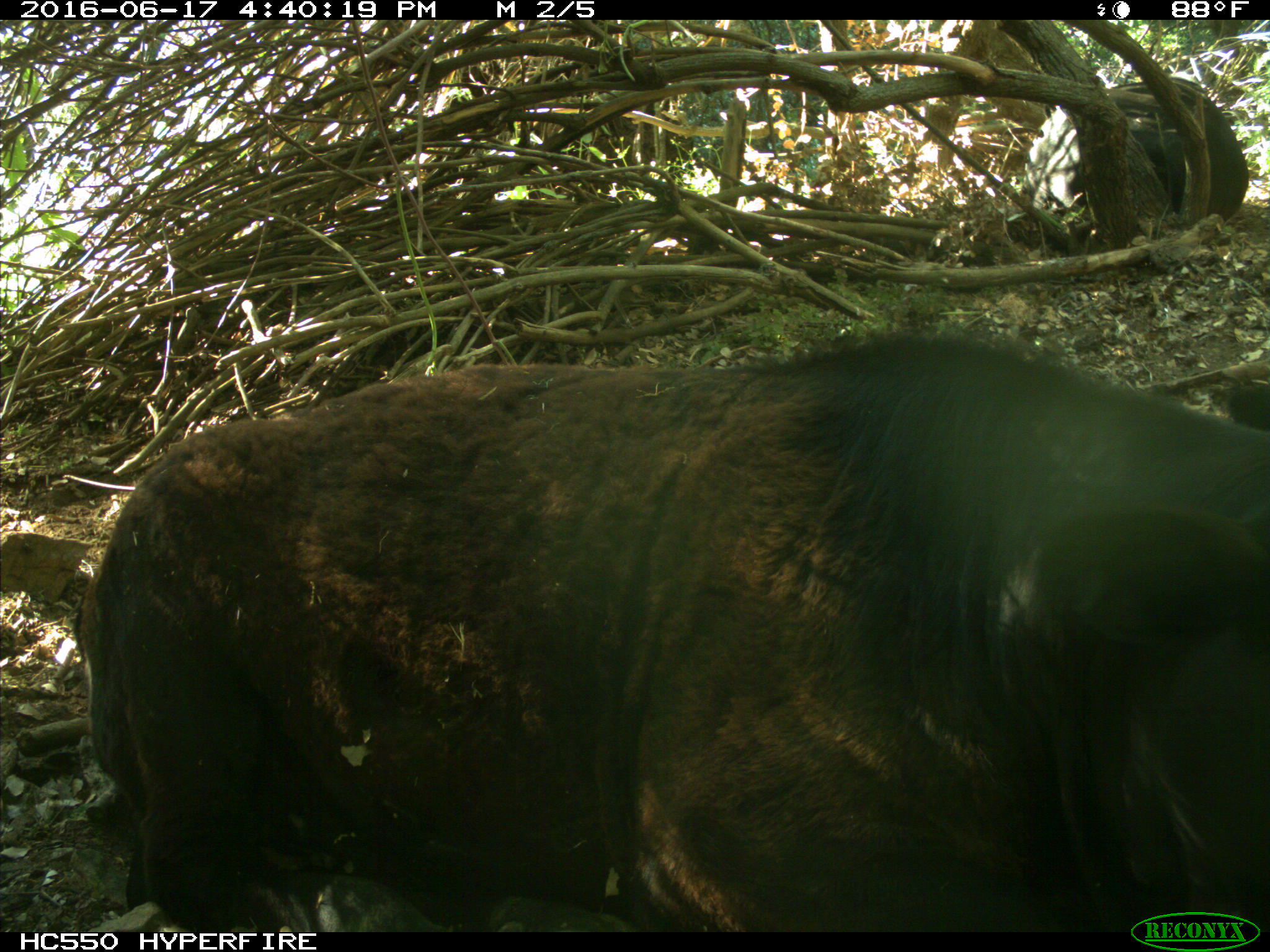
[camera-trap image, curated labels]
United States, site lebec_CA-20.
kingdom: Animalia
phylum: Chordata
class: Mammalia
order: Artiodactyla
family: Bovidae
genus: Bos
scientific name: Bos taurus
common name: domestic cow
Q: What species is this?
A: Bos taurus (domestic cow).